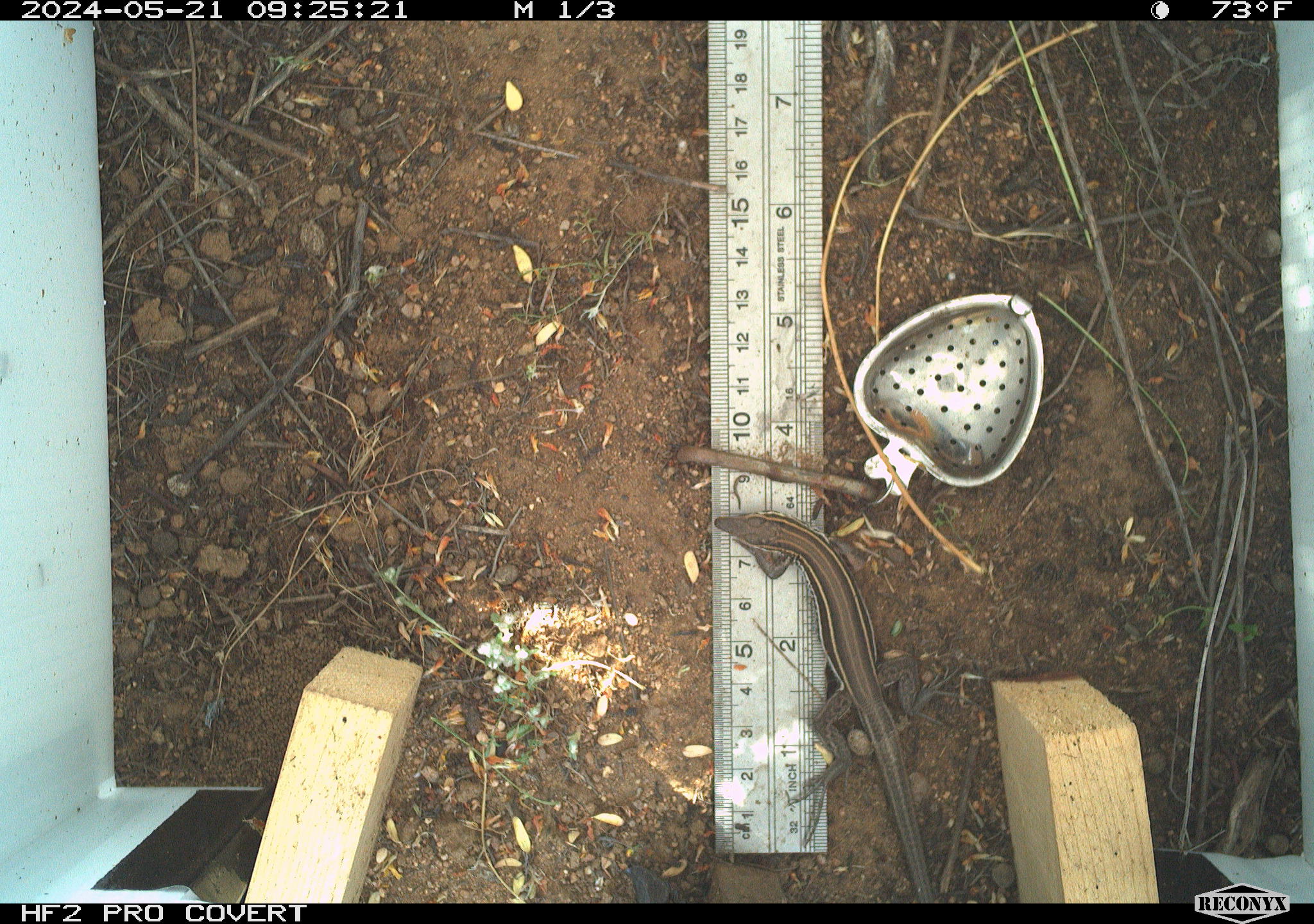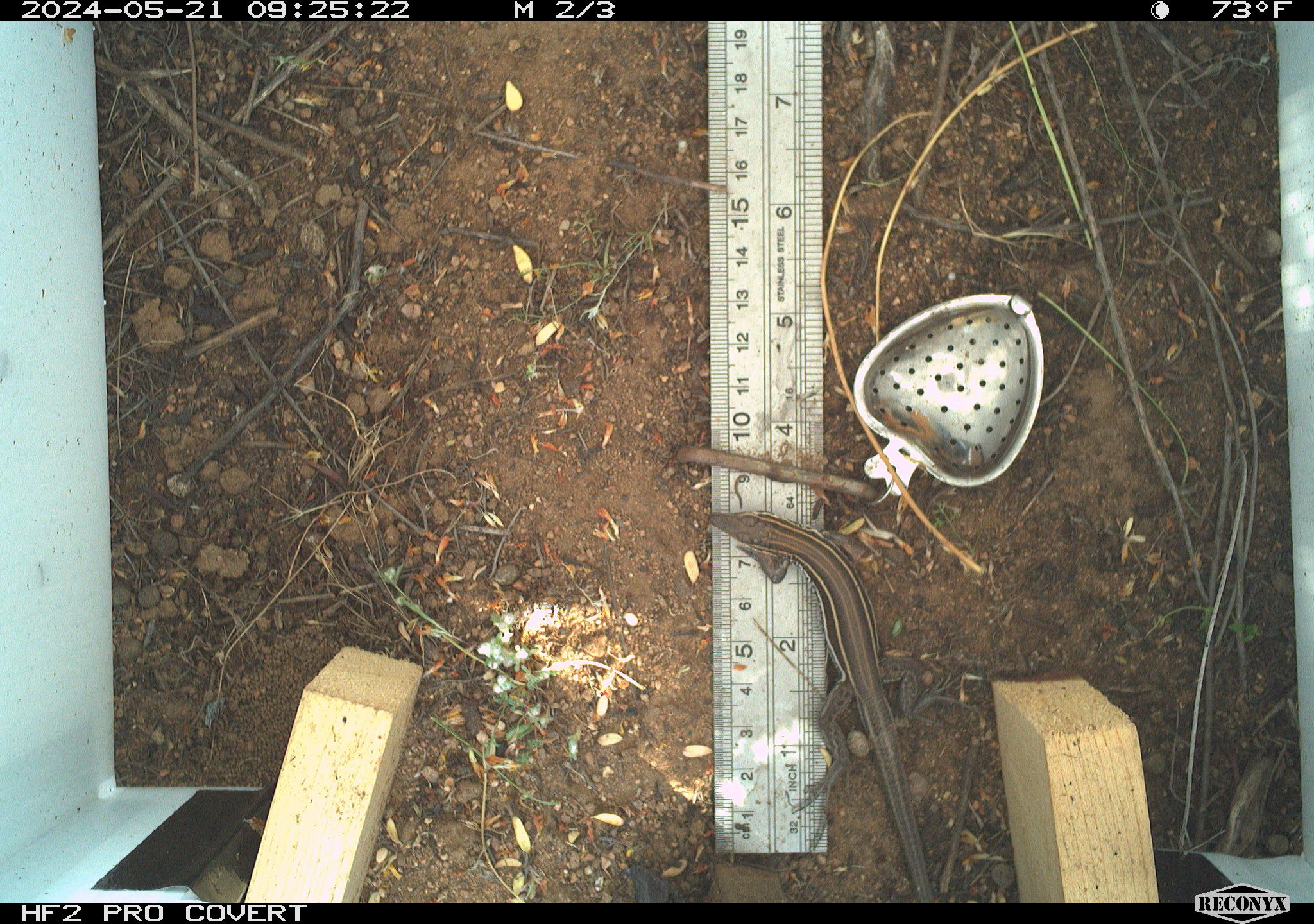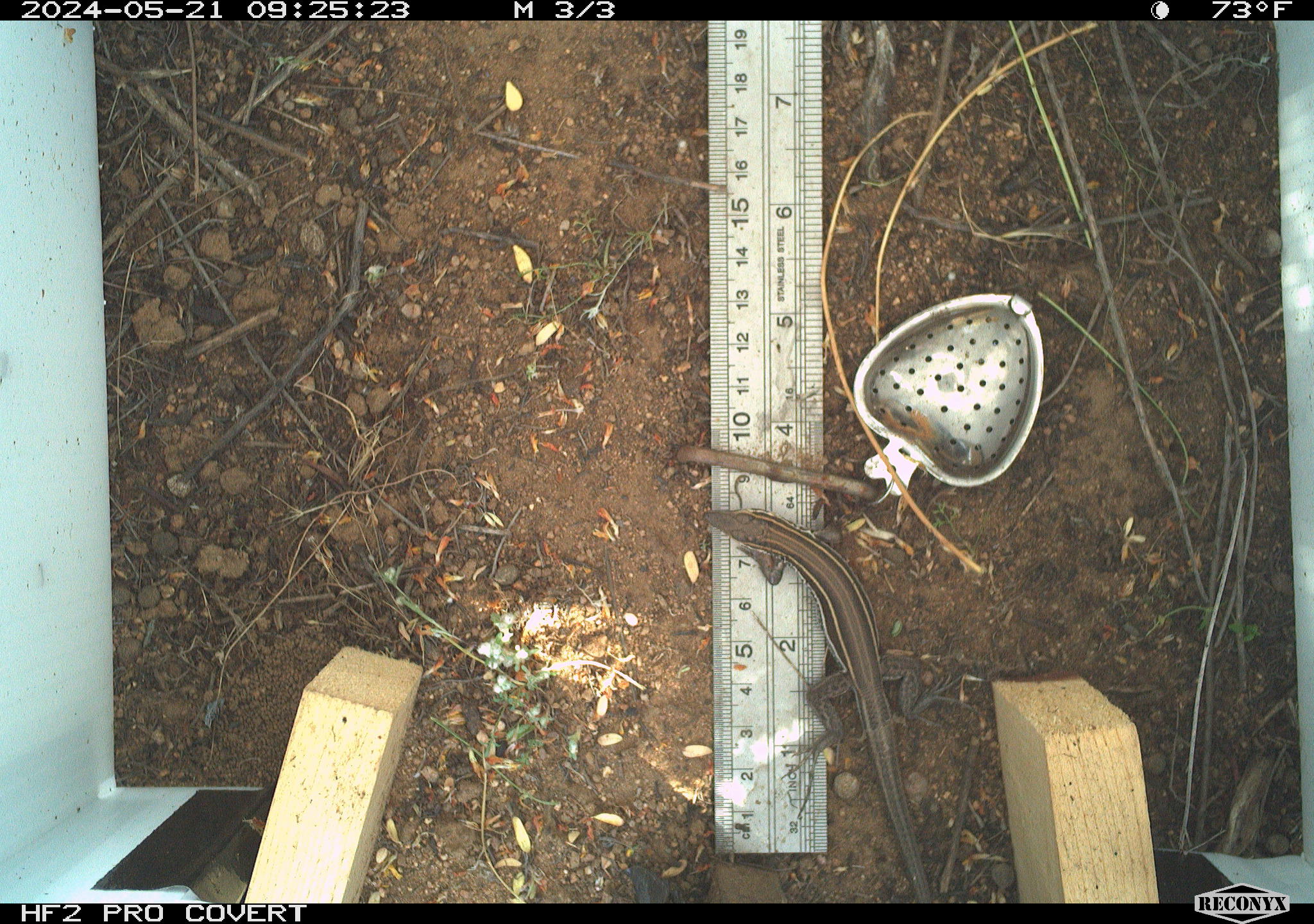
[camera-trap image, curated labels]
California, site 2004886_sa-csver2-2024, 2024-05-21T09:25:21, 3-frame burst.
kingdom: Animalia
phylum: Chordata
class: Reptilia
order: Squamata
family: Scincidae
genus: Plestiodon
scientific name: Plestiodon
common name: blue-tailed skinks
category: plestiodon species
Plestiodon species (blue-tailed skinks) (Plestiodon).